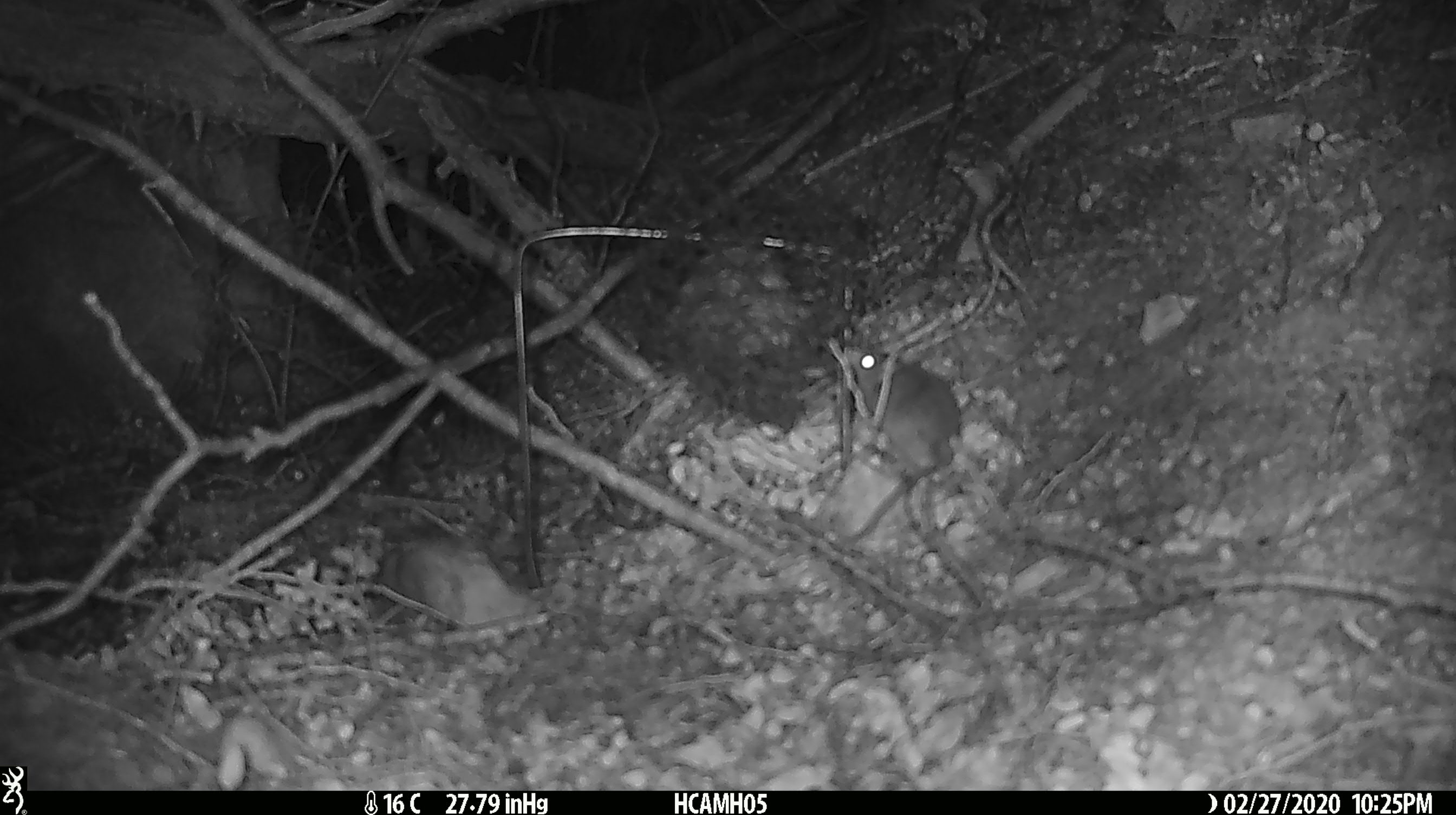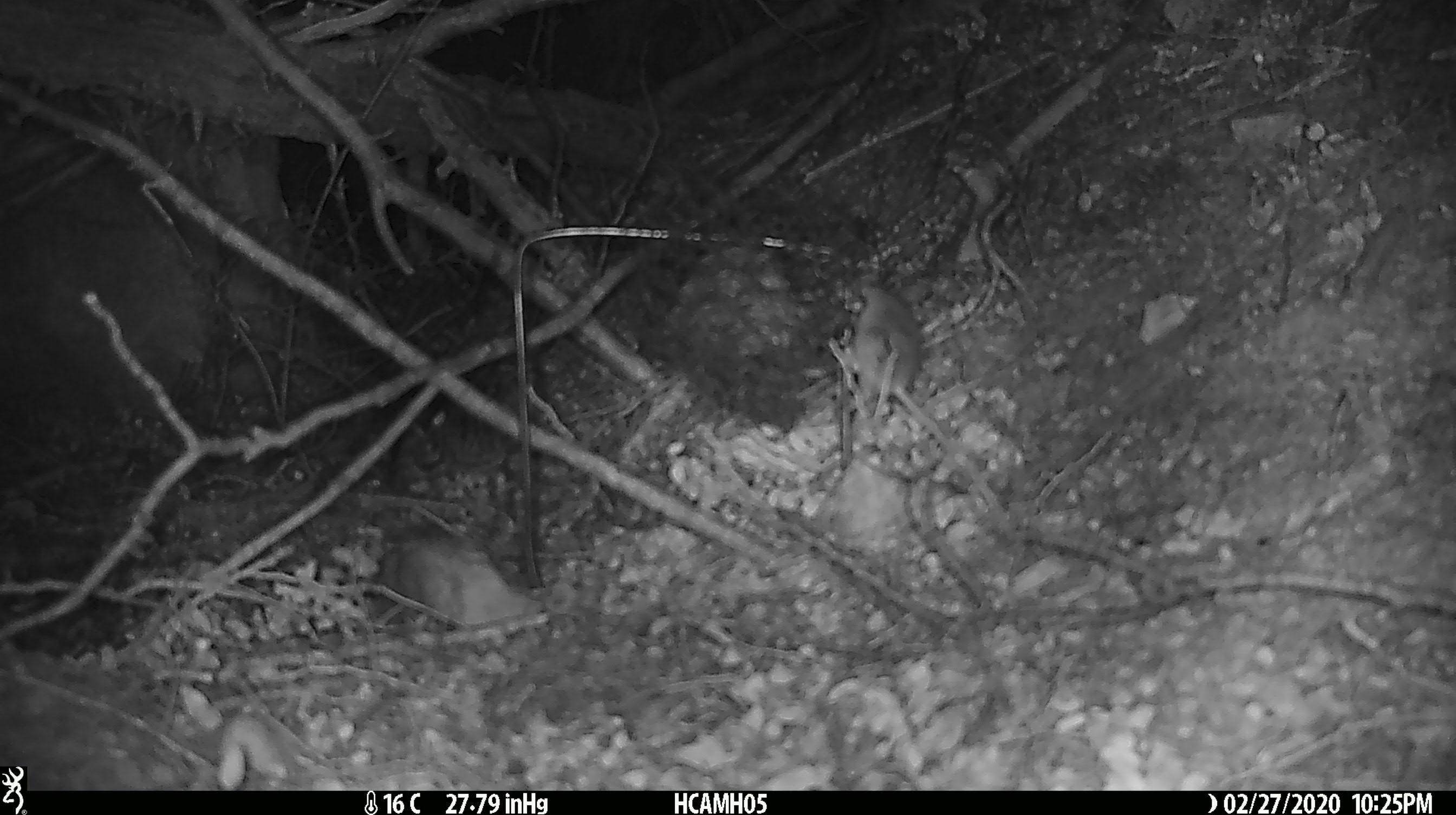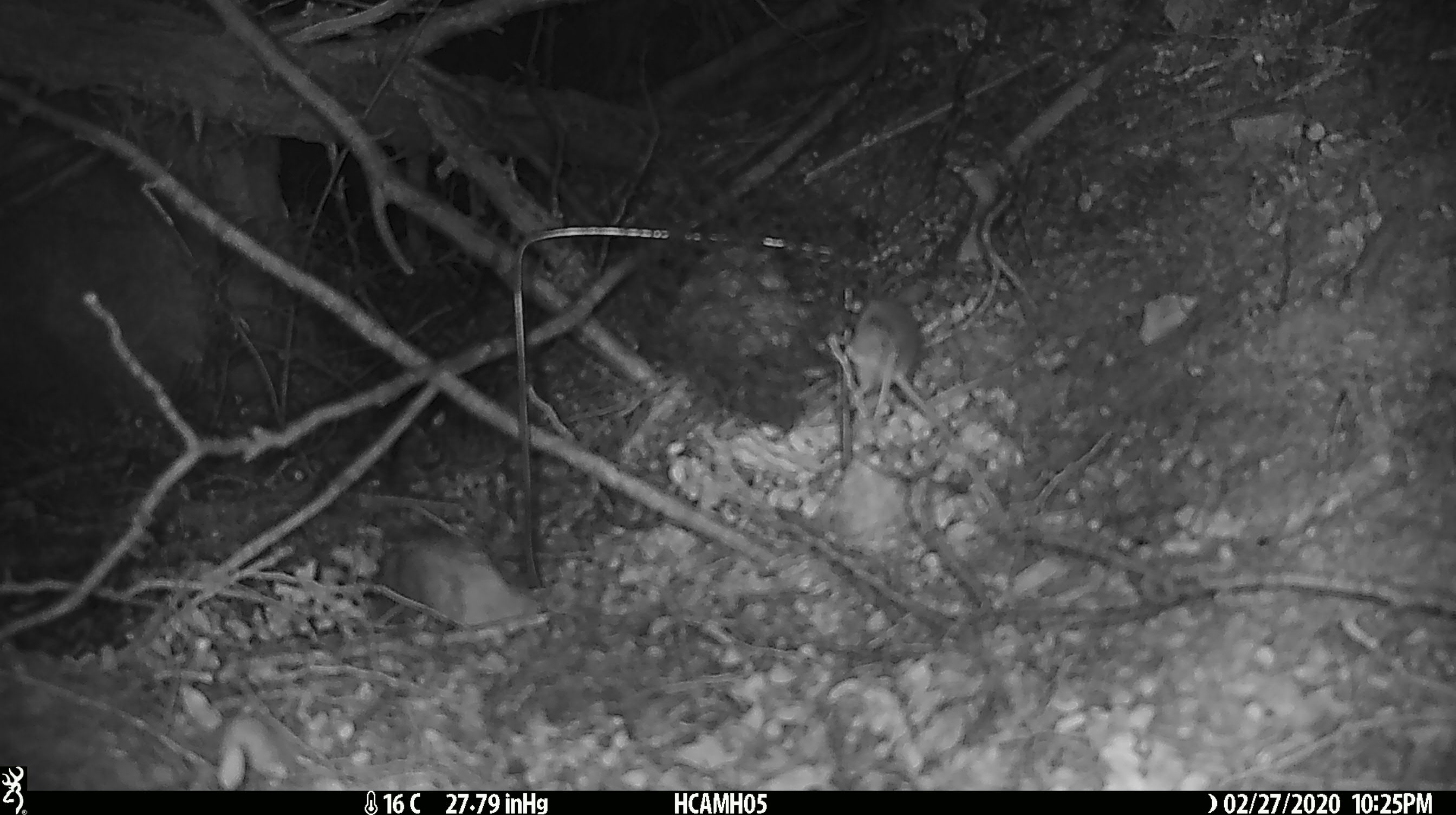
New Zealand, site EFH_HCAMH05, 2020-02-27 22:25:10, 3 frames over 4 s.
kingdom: Animalia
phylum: Chordata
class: Mammalia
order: Rodentia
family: Muridae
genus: Mus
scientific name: Mus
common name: mouse